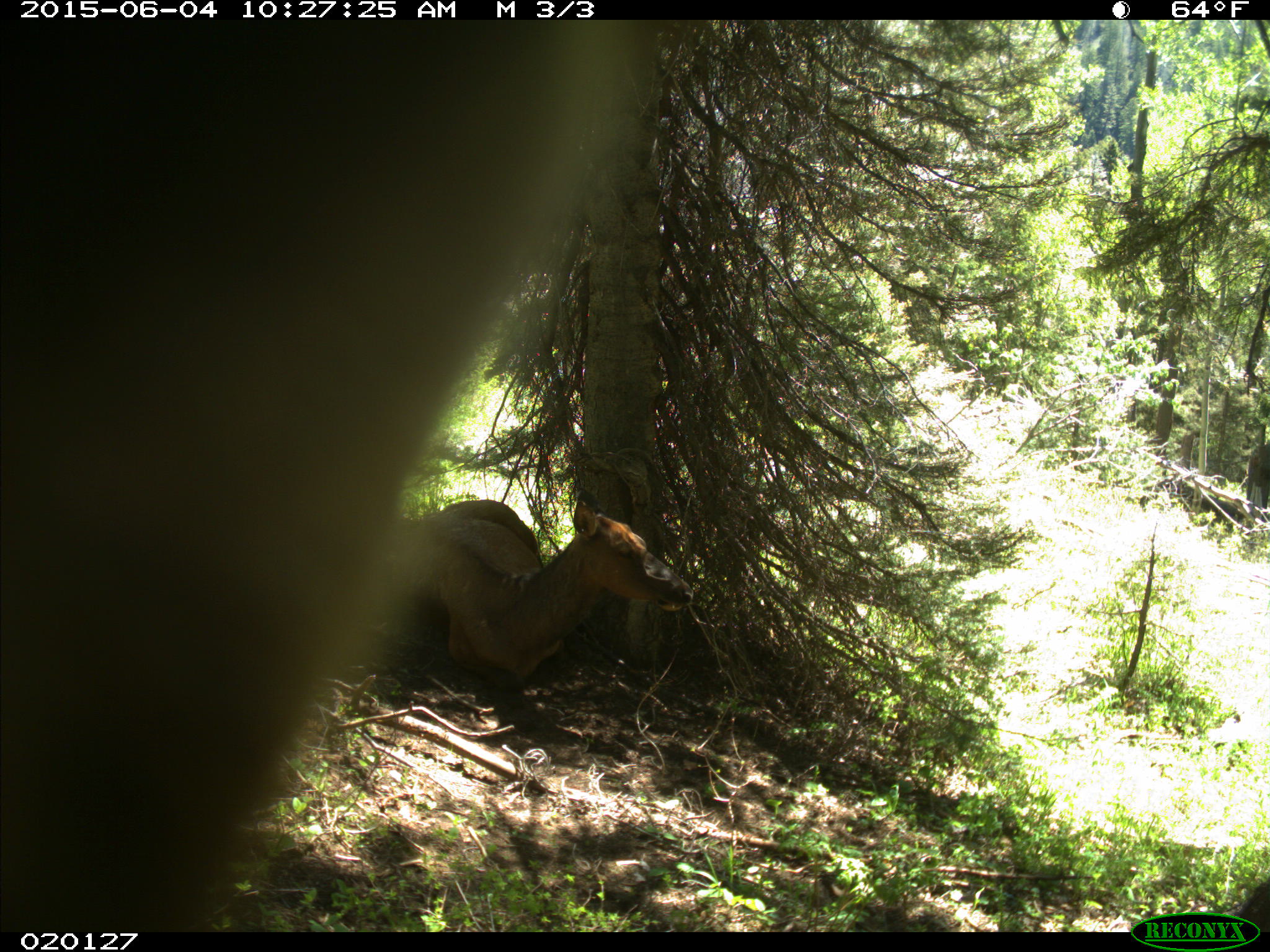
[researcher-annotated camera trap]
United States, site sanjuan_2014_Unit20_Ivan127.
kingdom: Animalia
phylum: Chordata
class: Mammalia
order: Artiodactyla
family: Cervidae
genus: Cervus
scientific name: Cervus elaphus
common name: red deer